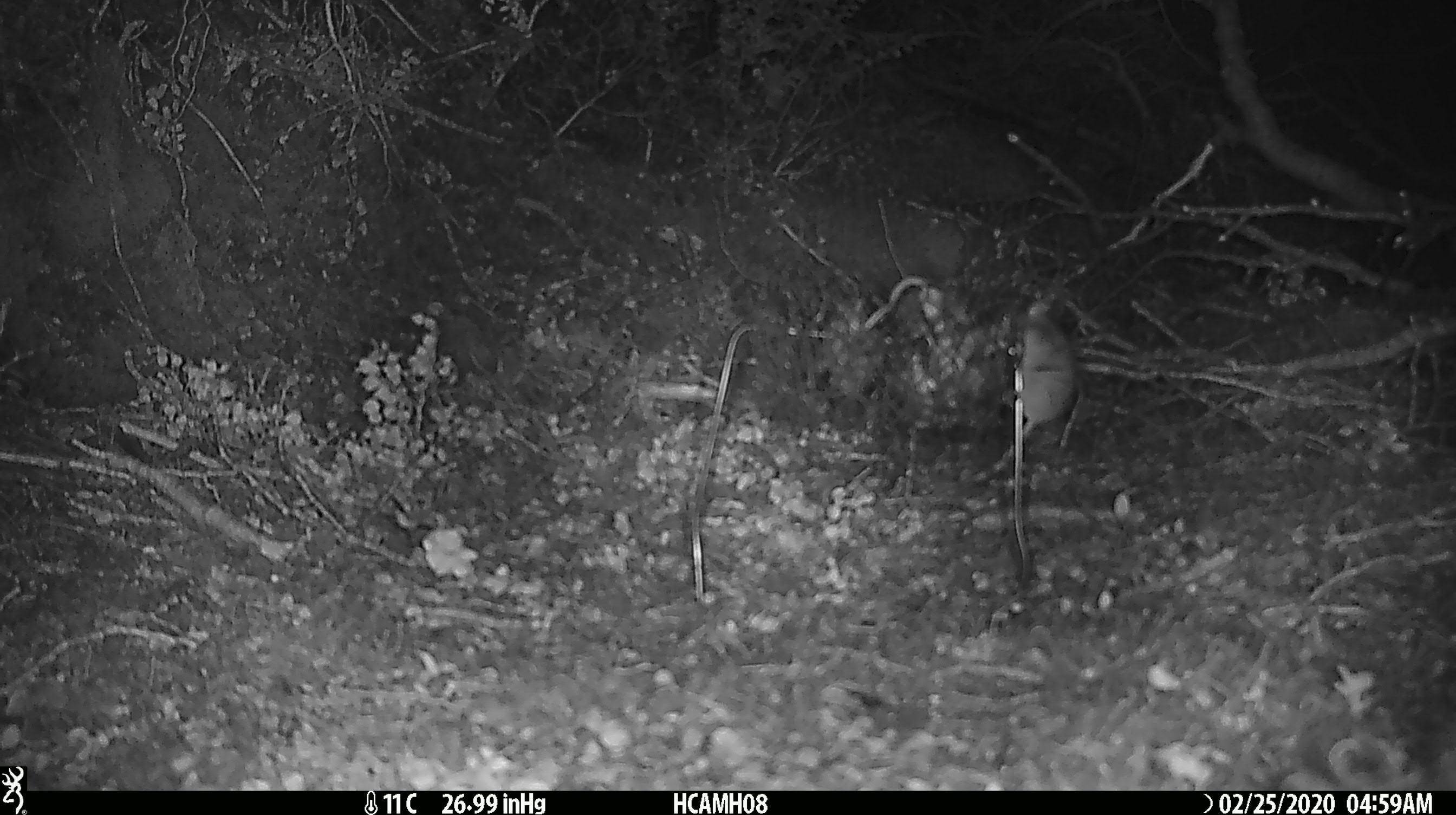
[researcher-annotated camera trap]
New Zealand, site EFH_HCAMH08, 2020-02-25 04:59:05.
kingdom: Animalia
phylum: Chordata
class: Mammalia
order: Rodentia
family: Muridae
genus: Mus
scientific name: Mus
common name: mouse